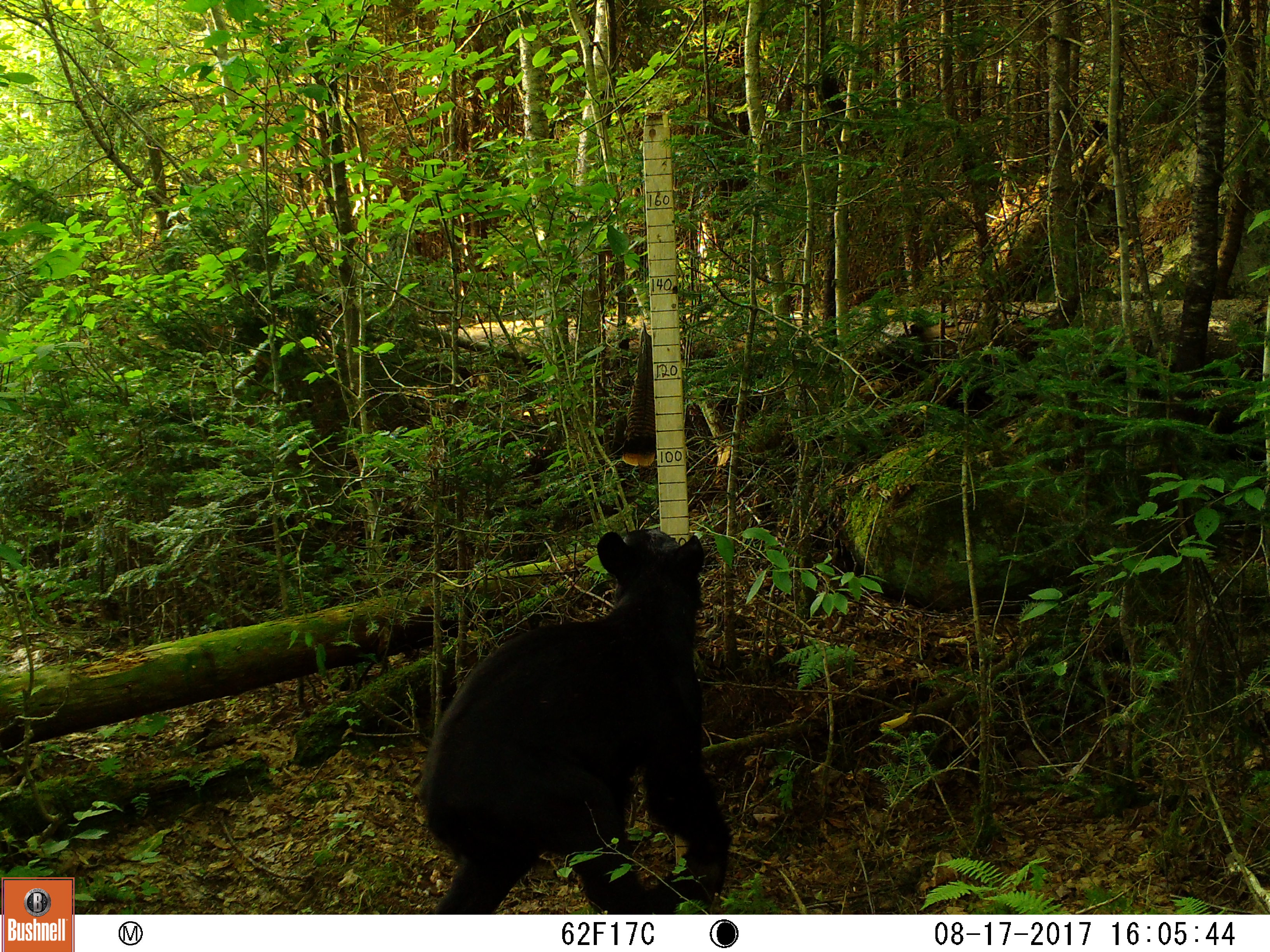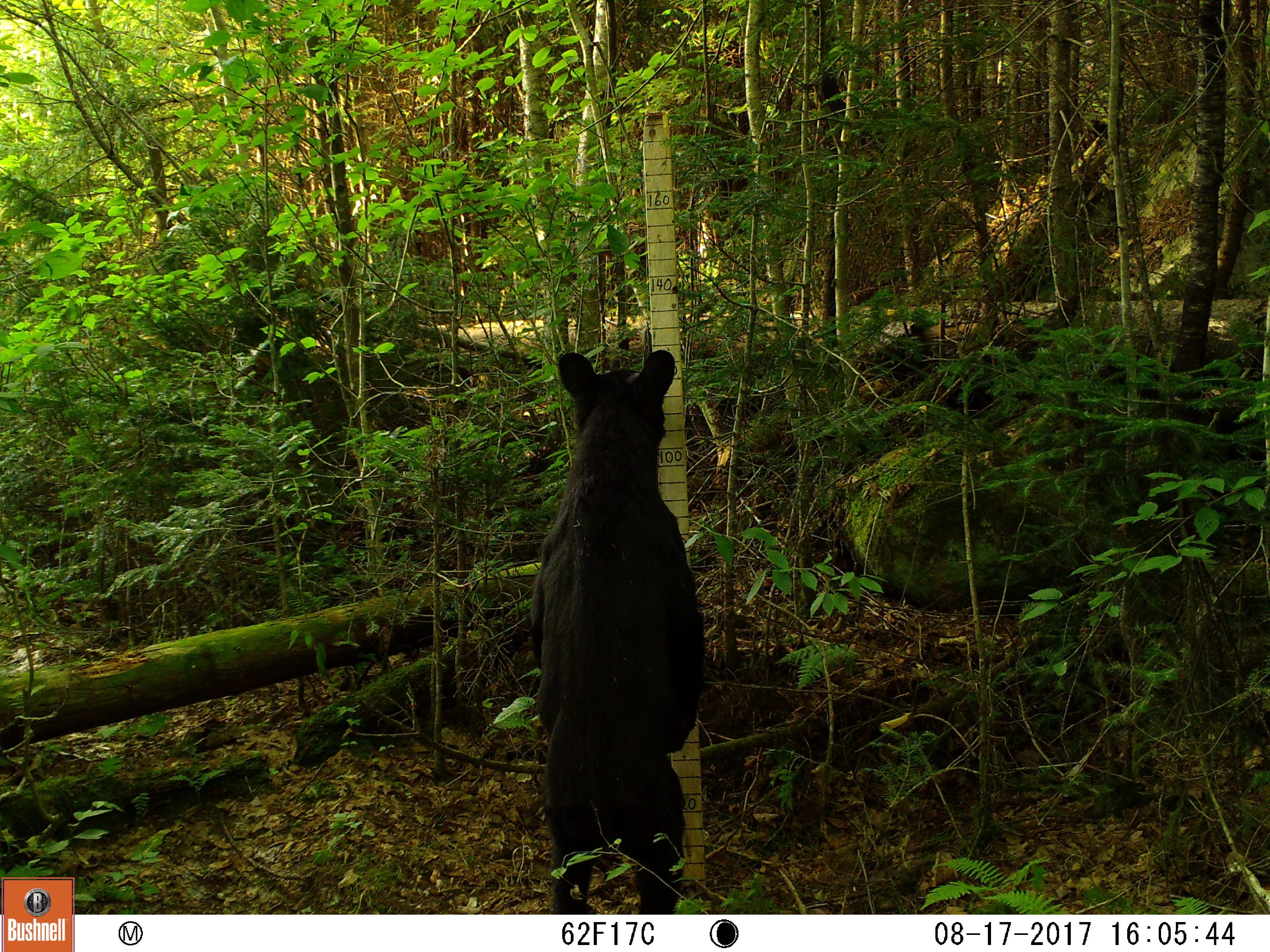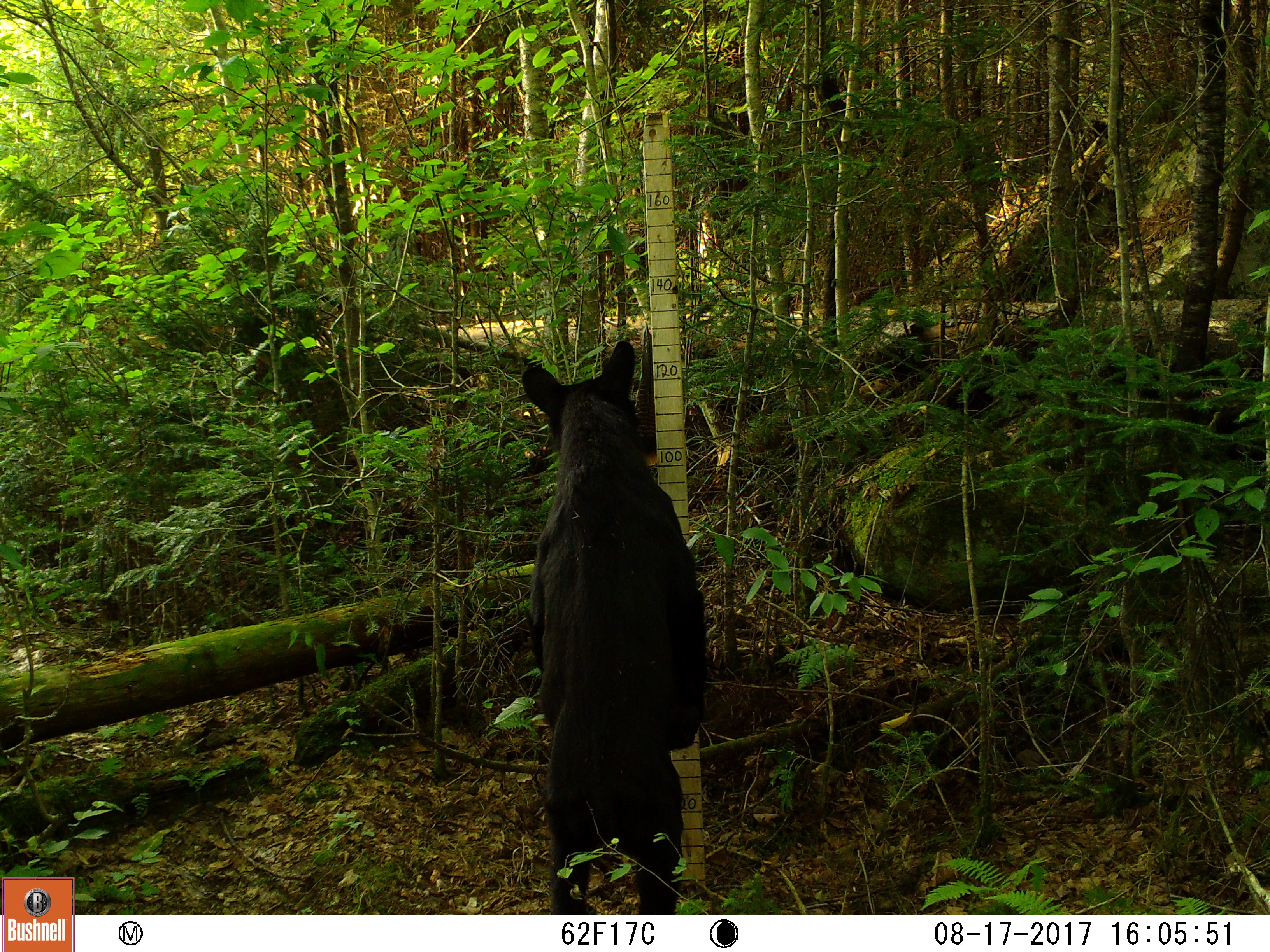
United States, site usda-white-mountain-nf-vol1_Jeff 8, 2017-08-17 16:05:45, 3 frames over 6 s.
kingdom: Animalia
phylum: Chordata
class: Mammalia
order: Carnivora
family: Ursidae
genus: Ursus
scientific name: Ursus americanus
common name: black bear